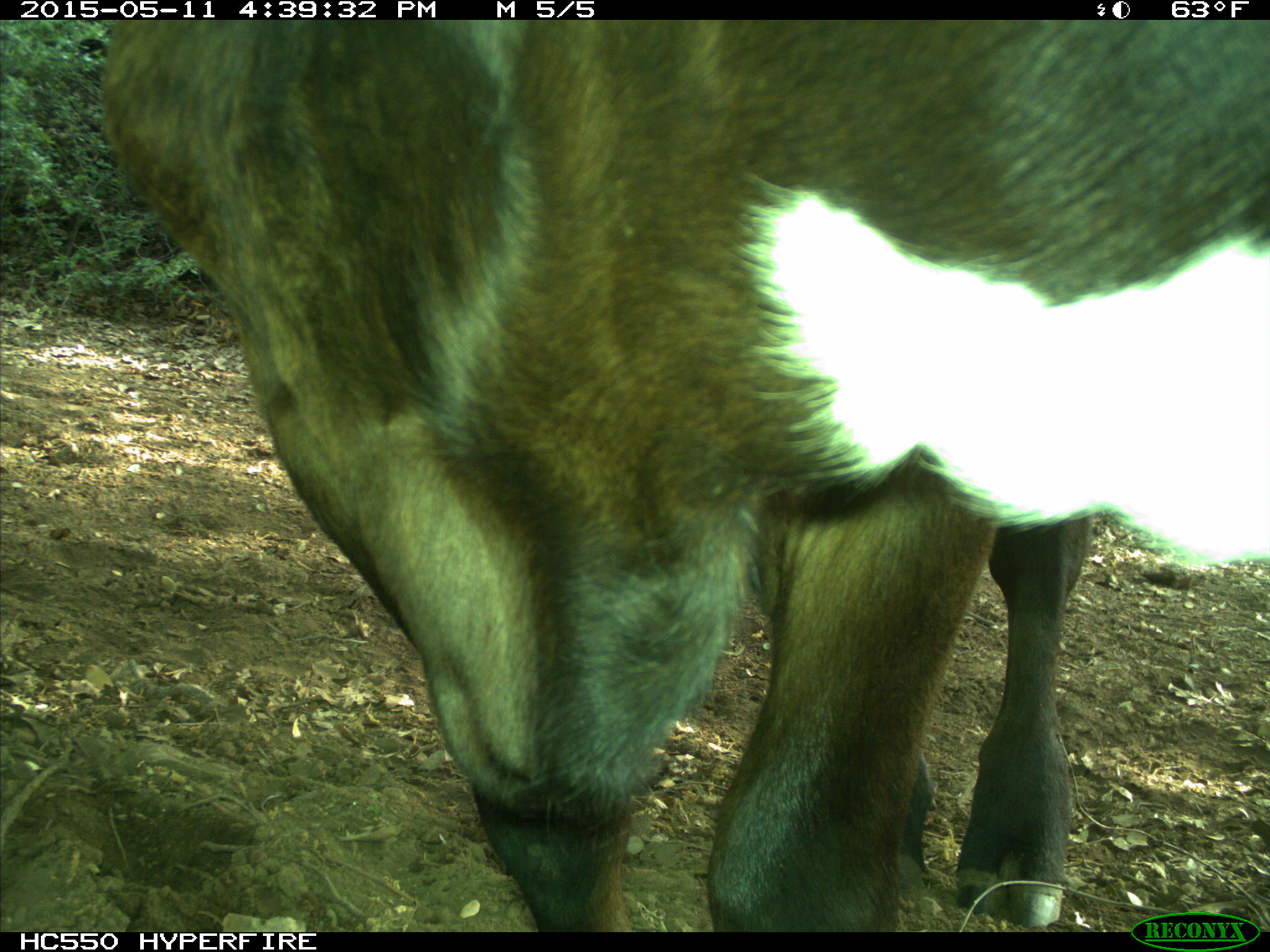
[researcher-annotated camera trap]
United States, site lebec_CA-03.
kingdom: Animalia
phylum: Chordata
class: Mammalia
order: Artiodactyla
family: Bovidae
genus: Bos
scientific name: Bos taurus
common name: domestic cow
Bos taurus (domestic cow).